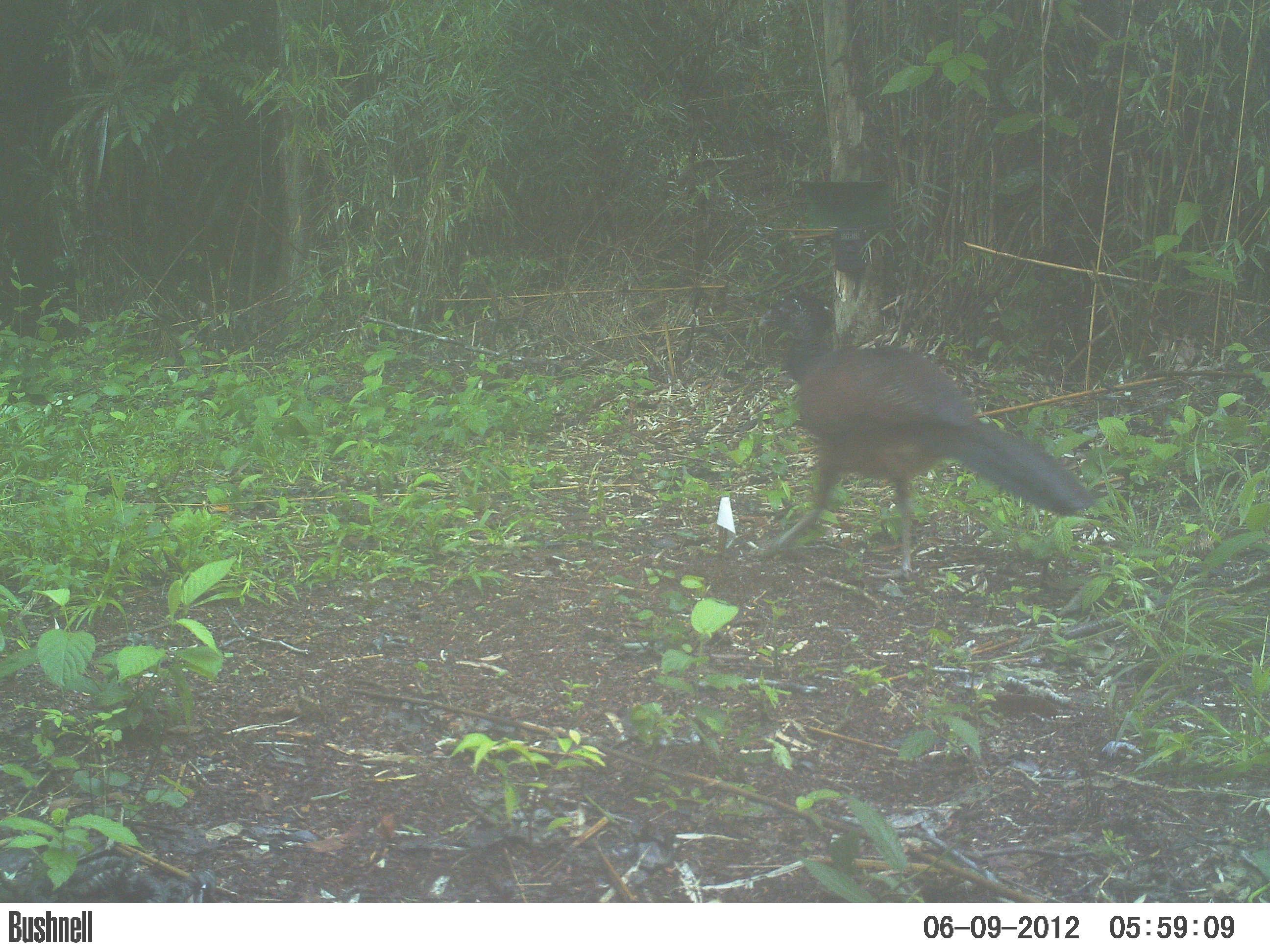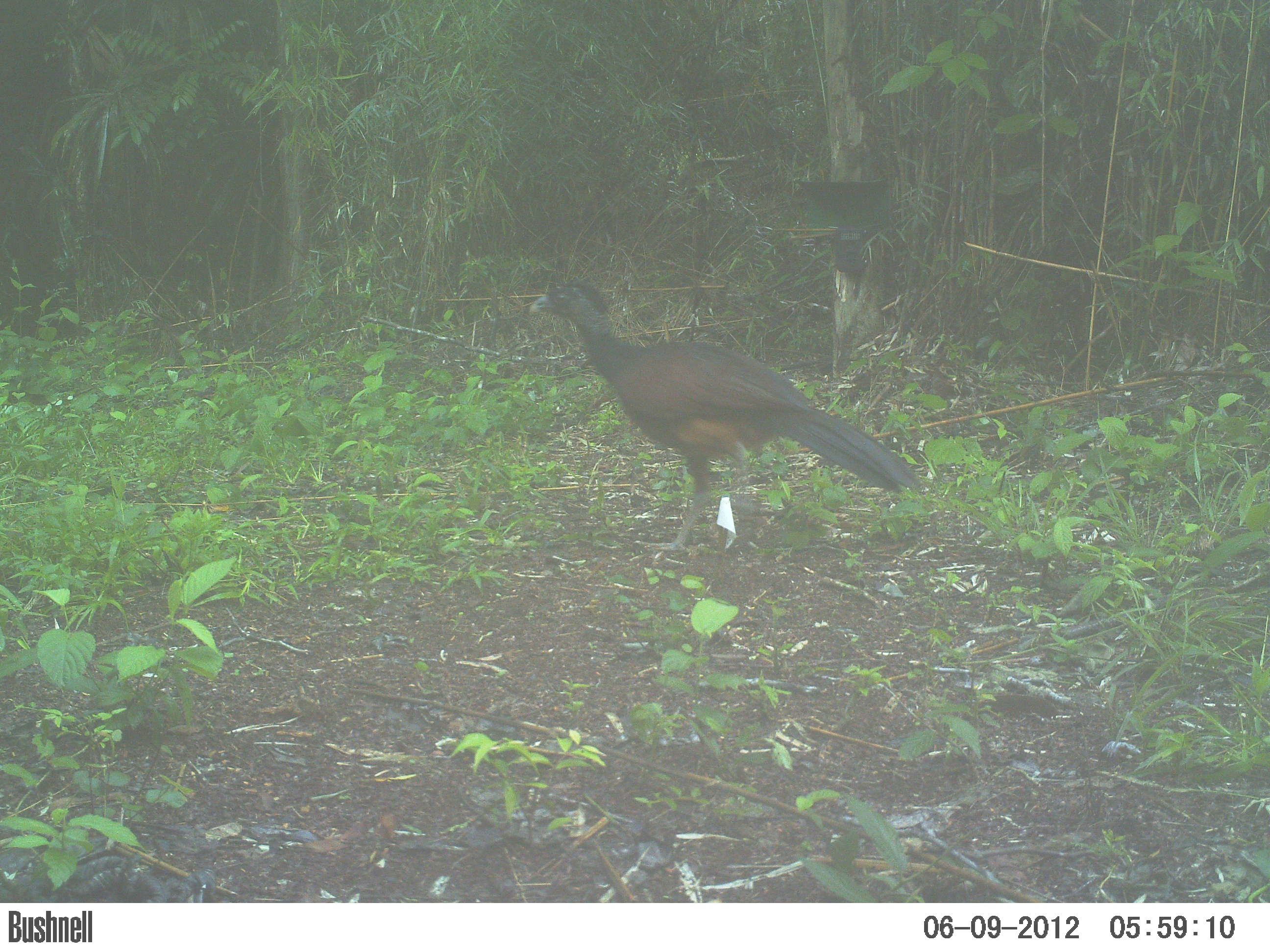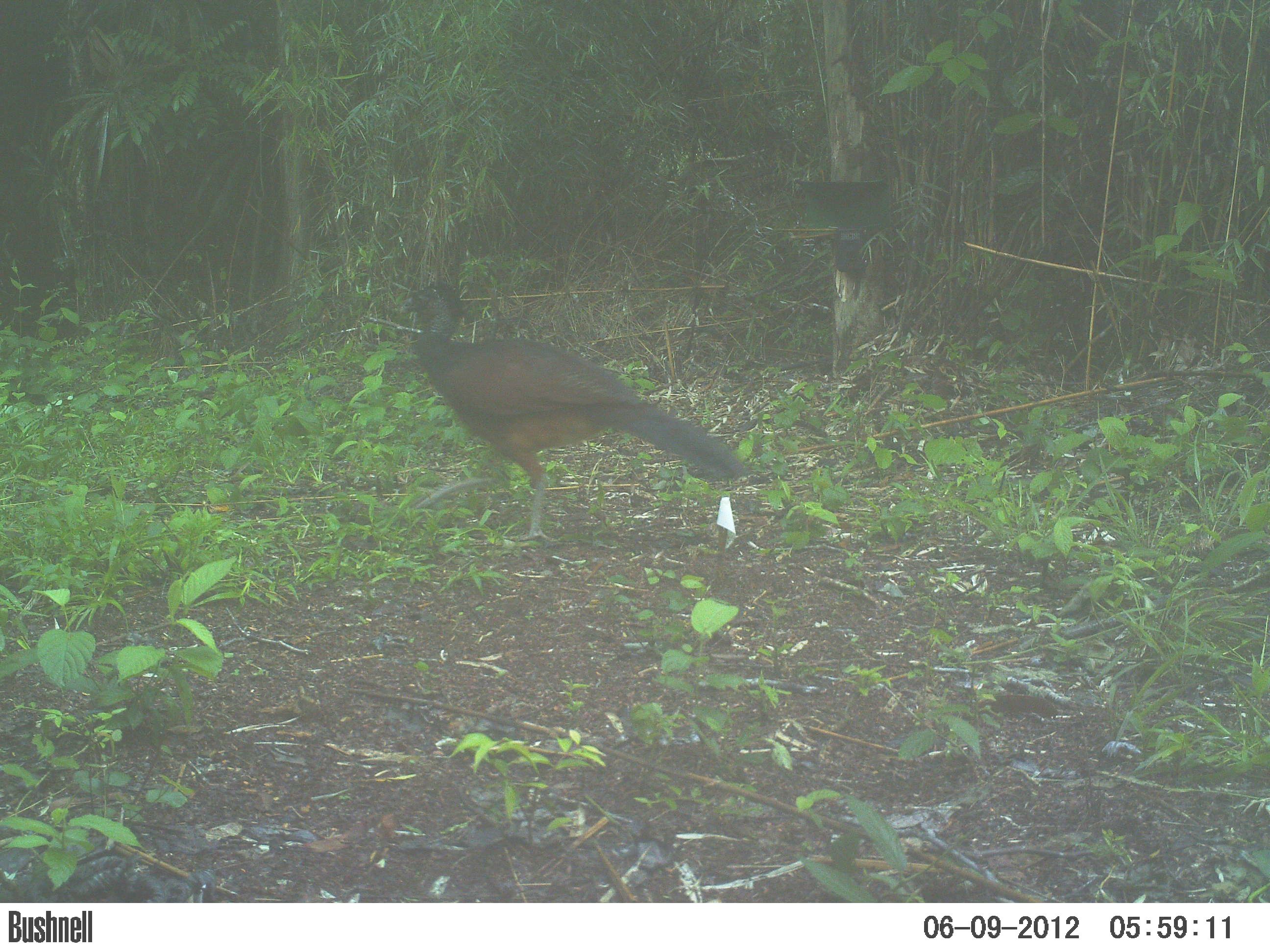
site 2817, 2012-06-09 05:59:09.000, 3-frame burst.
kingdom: Animalia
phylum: Chordata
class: Aves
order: Galliformes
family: Cracidae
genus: Crax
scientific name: Crax rubra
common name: great curassow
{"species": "Crax rubra (great curassow)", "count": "1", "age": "adult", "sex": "female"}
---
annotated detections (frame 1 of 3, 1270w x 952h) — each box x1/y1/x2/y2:
crax rubra: 755/284/1097/582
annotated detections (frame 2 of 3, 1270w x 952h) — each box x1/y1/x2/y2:
crax rubra: 527/275/919/554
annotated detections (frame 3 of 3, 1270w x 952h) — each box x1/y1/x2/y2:
crax rubra: 398/280/749/542